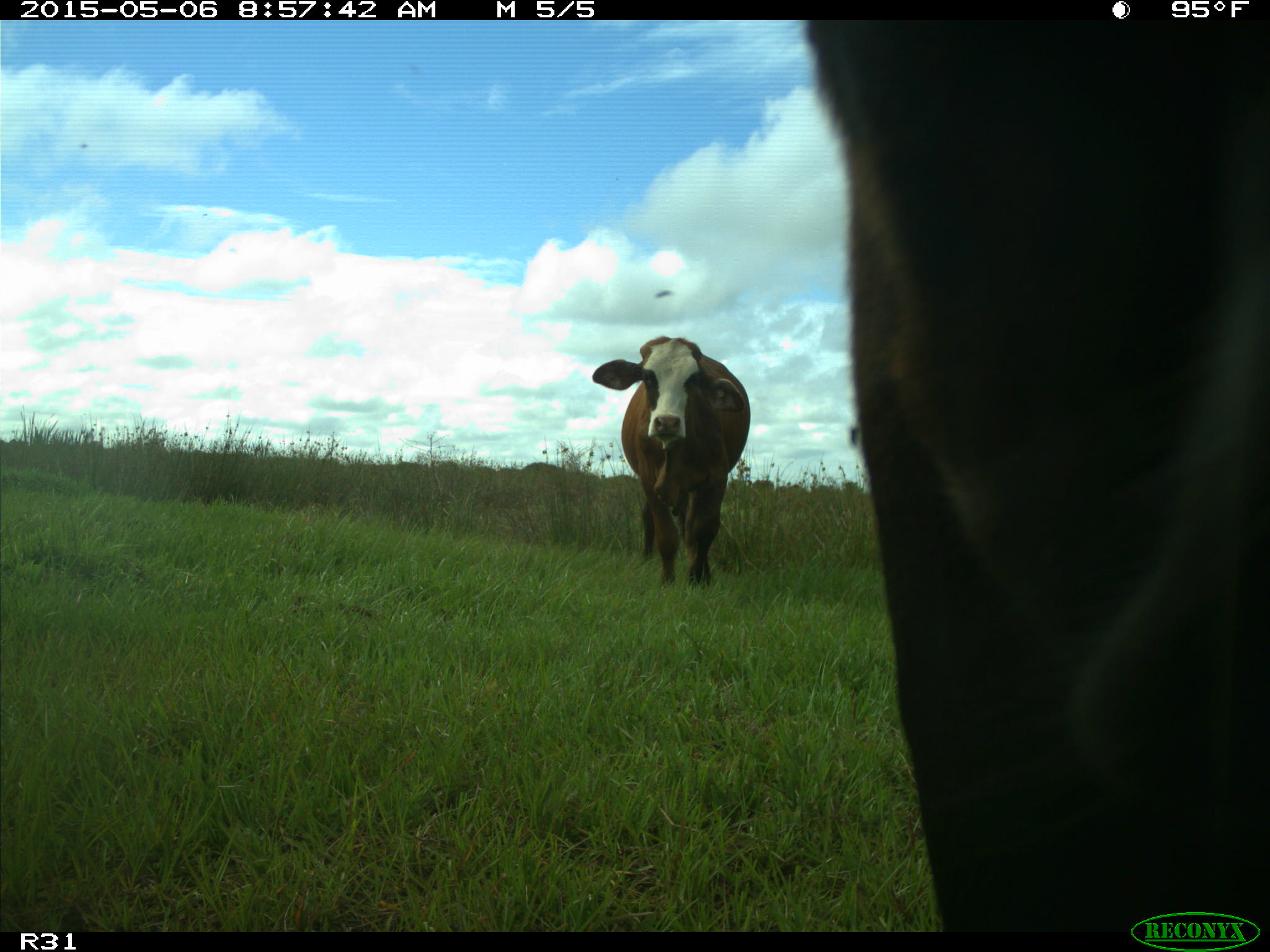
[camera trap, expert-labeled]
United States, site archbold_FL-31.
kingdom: Animalia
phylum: Chordata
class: Mammalia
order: Artiodactyla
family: Bovidae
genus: Bos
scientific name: Bos taurus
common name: domestic cow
Bos taurus (domestic cow).